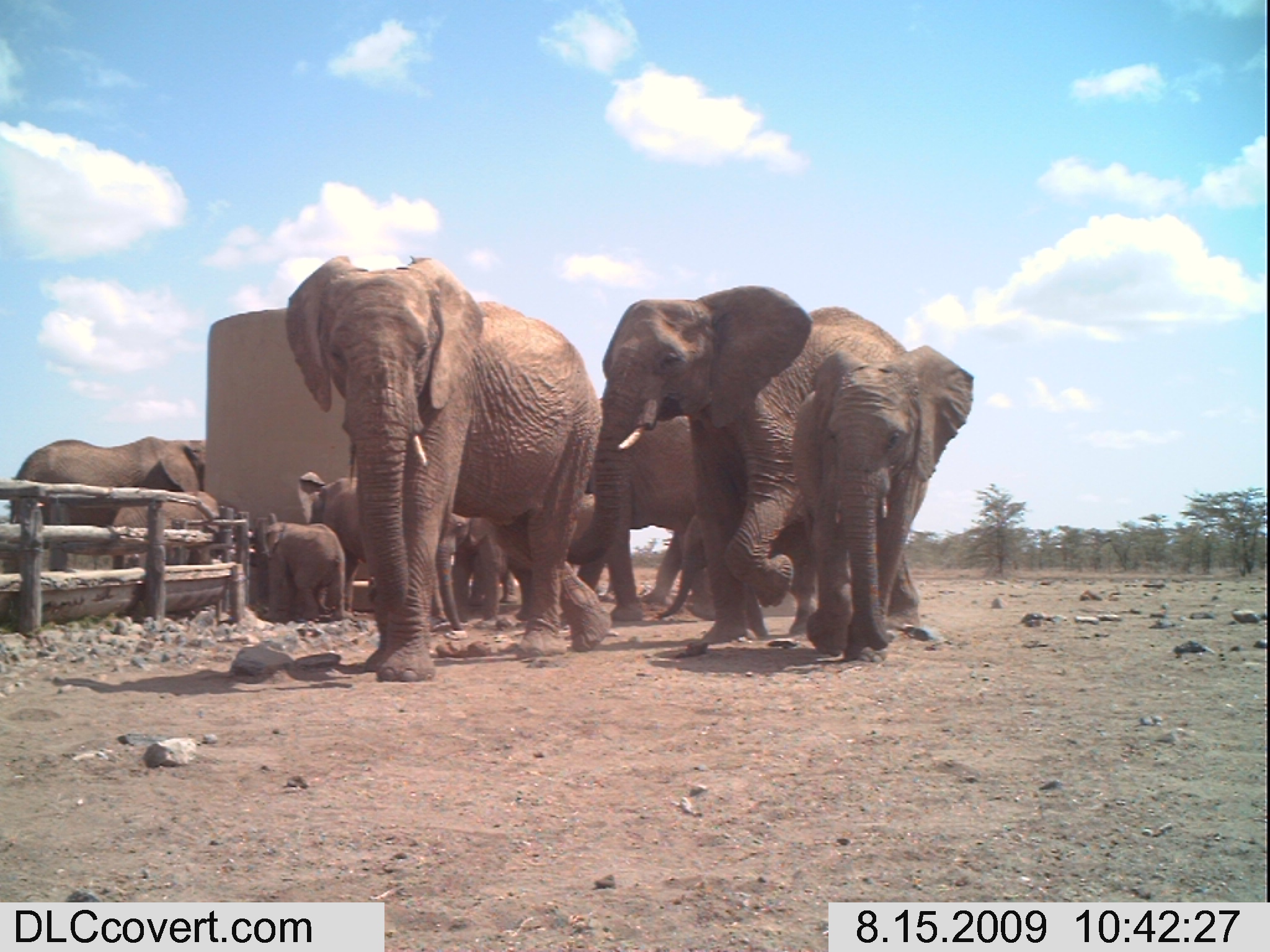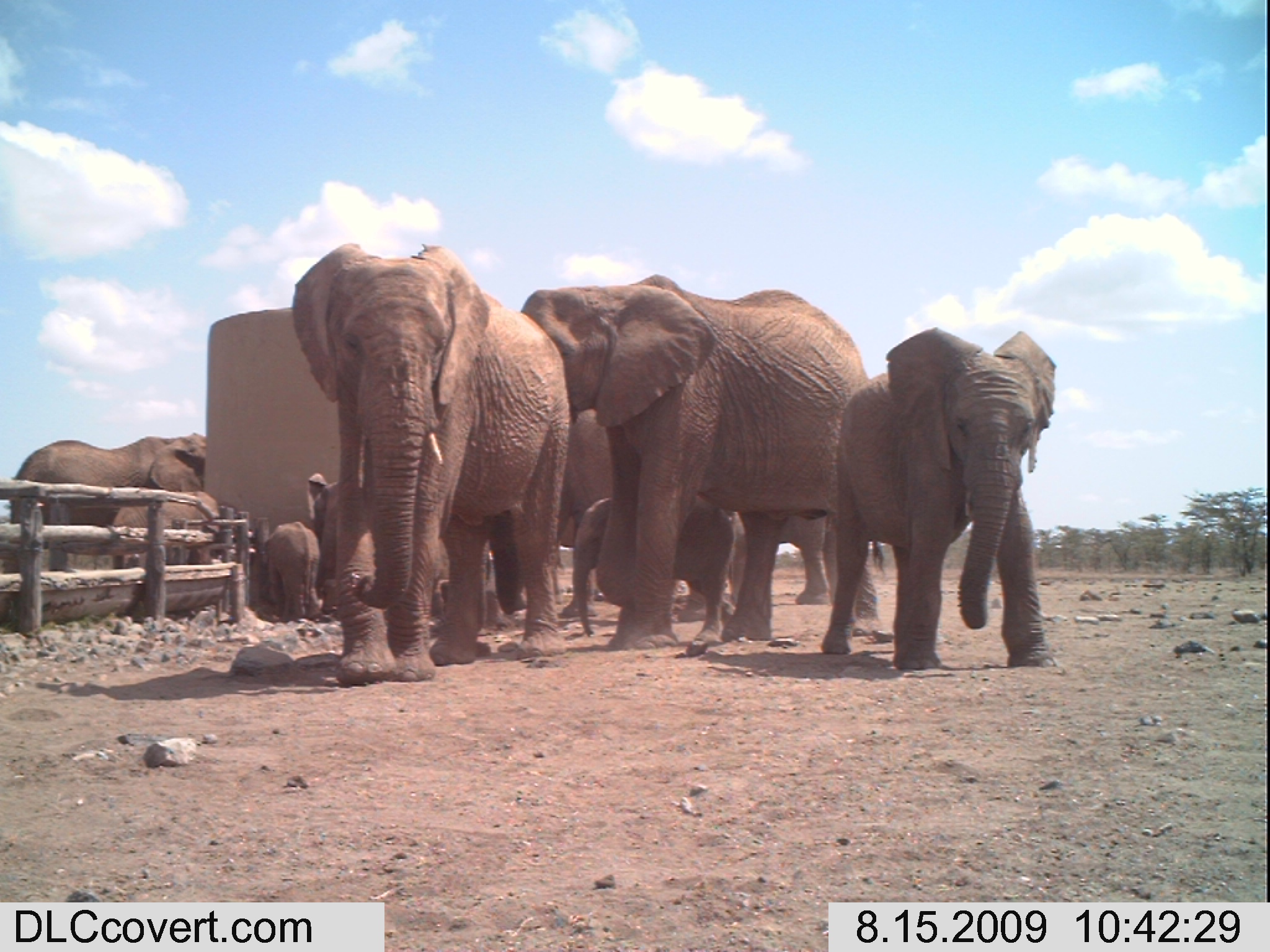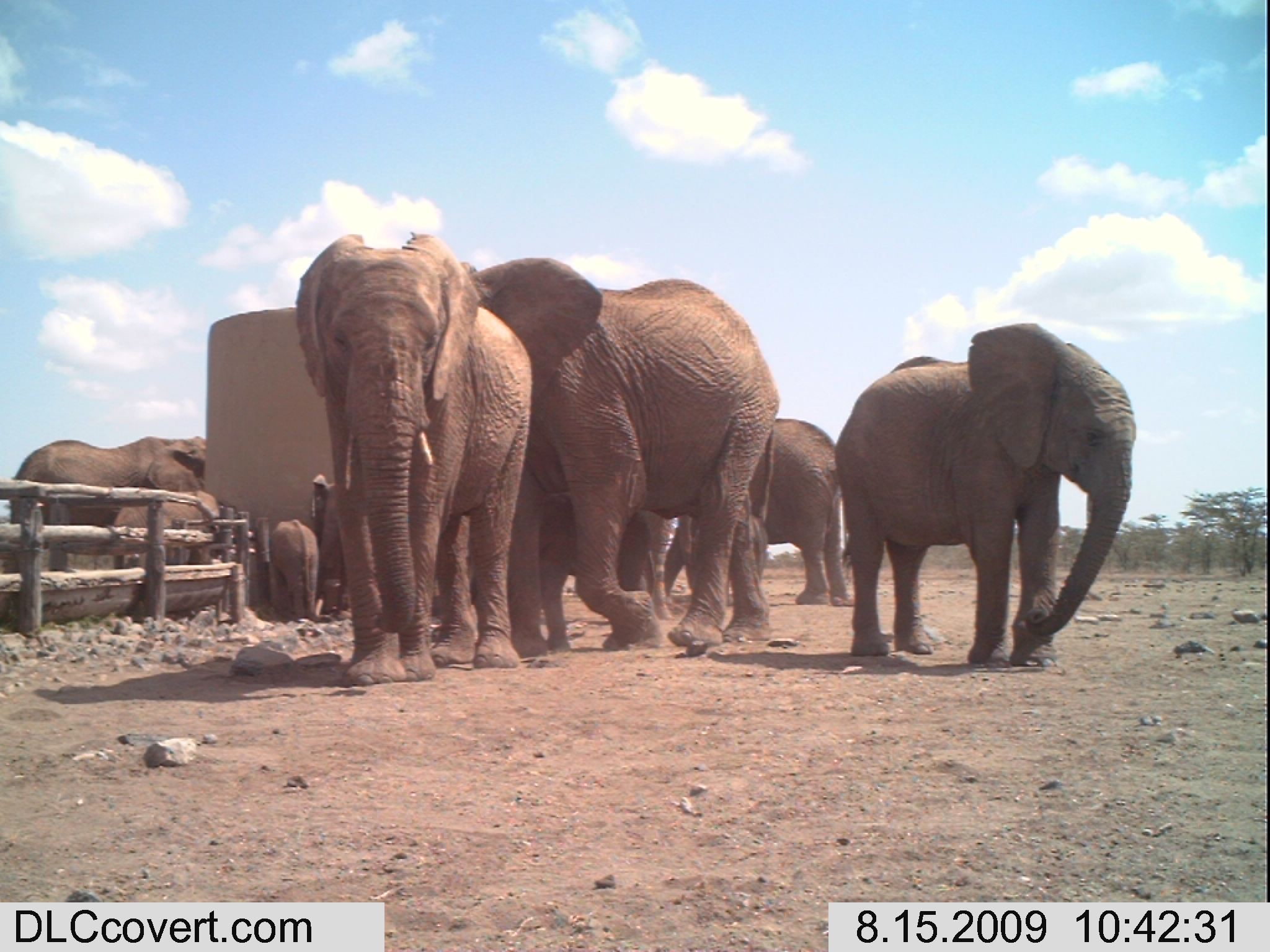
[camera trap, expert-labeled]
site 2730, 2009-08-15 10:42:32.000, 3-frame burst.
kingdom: Animalia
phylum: Chordata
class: Mammalia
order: Proboscidea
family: Elephantidae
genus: Loxodonta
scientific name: Loxodonta africana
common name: african bush elephant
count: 10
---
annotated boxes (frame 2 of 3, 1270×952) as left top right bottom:
loxodonta africana: 495 272 881 661; 290 240 568 694; 820 321 1057 675; 9 432 204 575; 497 406 616 614; 571 491 729 645; 114 491 220 564; 259 523 320 624; 778 512 831 605